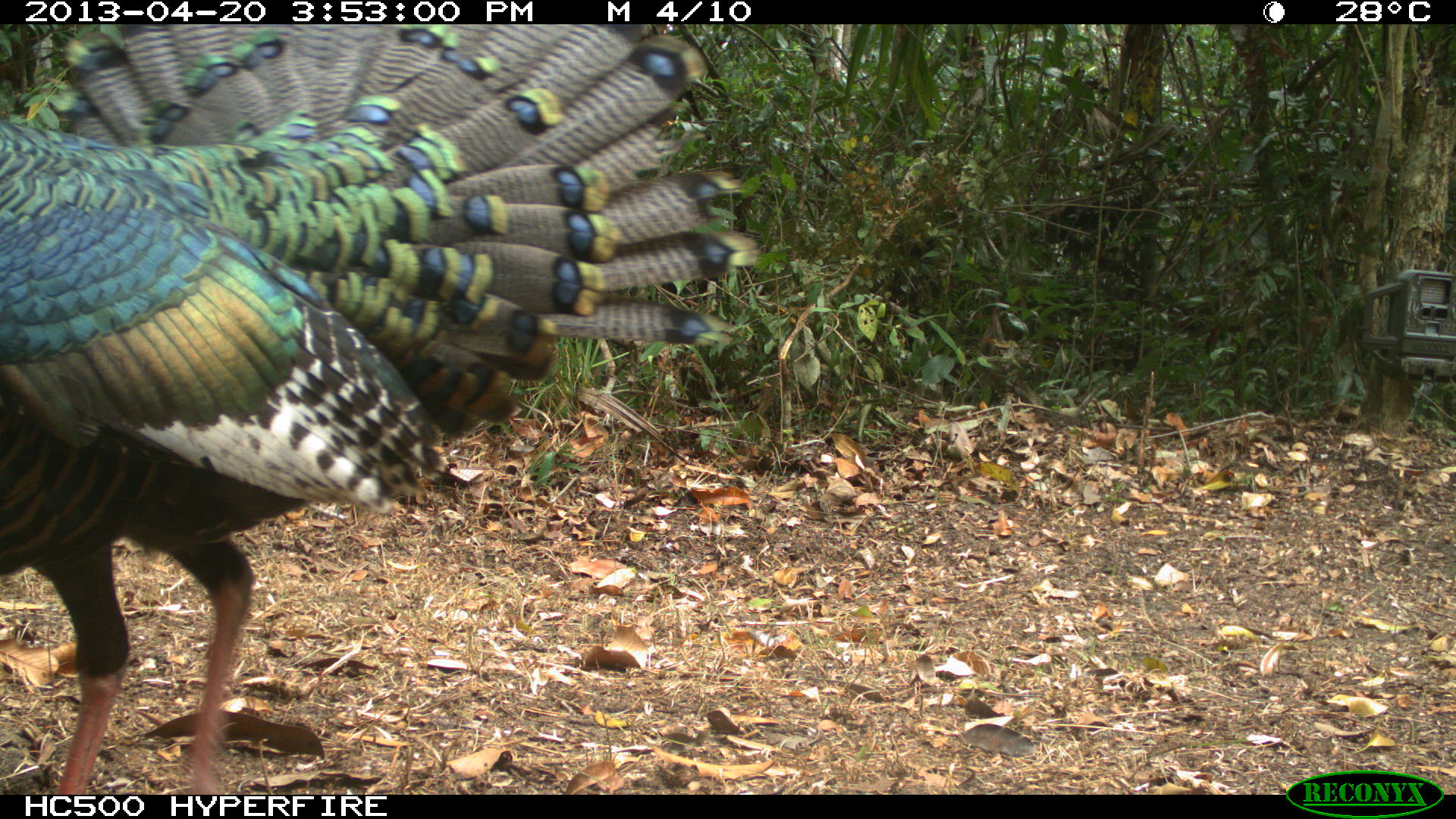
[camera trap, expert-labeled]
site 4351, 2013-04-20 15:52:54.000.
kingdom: Animalia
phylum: Chordata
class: Aves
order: Galliformes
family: Phasianidae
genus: Meleagris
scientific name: Meleagris ocellata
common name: ocellated turkey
Meleagris ocellata (ocellated turkey), count 3.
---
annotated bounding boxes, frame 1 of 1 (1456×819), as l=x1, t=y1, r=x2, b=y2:
meleagris ocellata: l=0, t=25, r=755, b=795